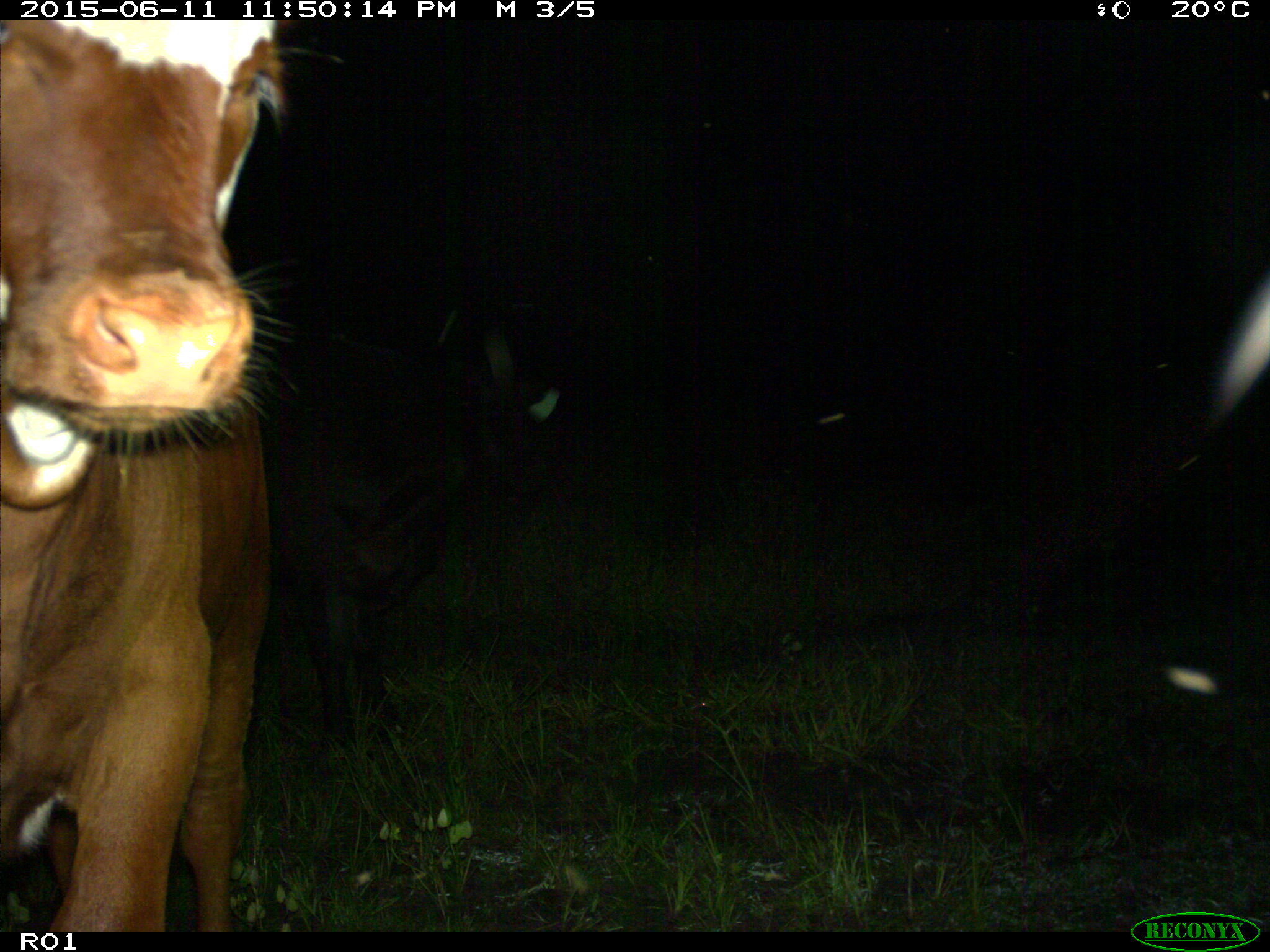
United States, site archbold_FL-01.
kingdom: Animalia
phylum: Chordata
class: Mammalia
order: Artiodactyla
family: Bovidae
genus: Bos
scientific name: Bos taurus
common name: domestic cow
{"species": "Bos taurus (domestic cow)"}